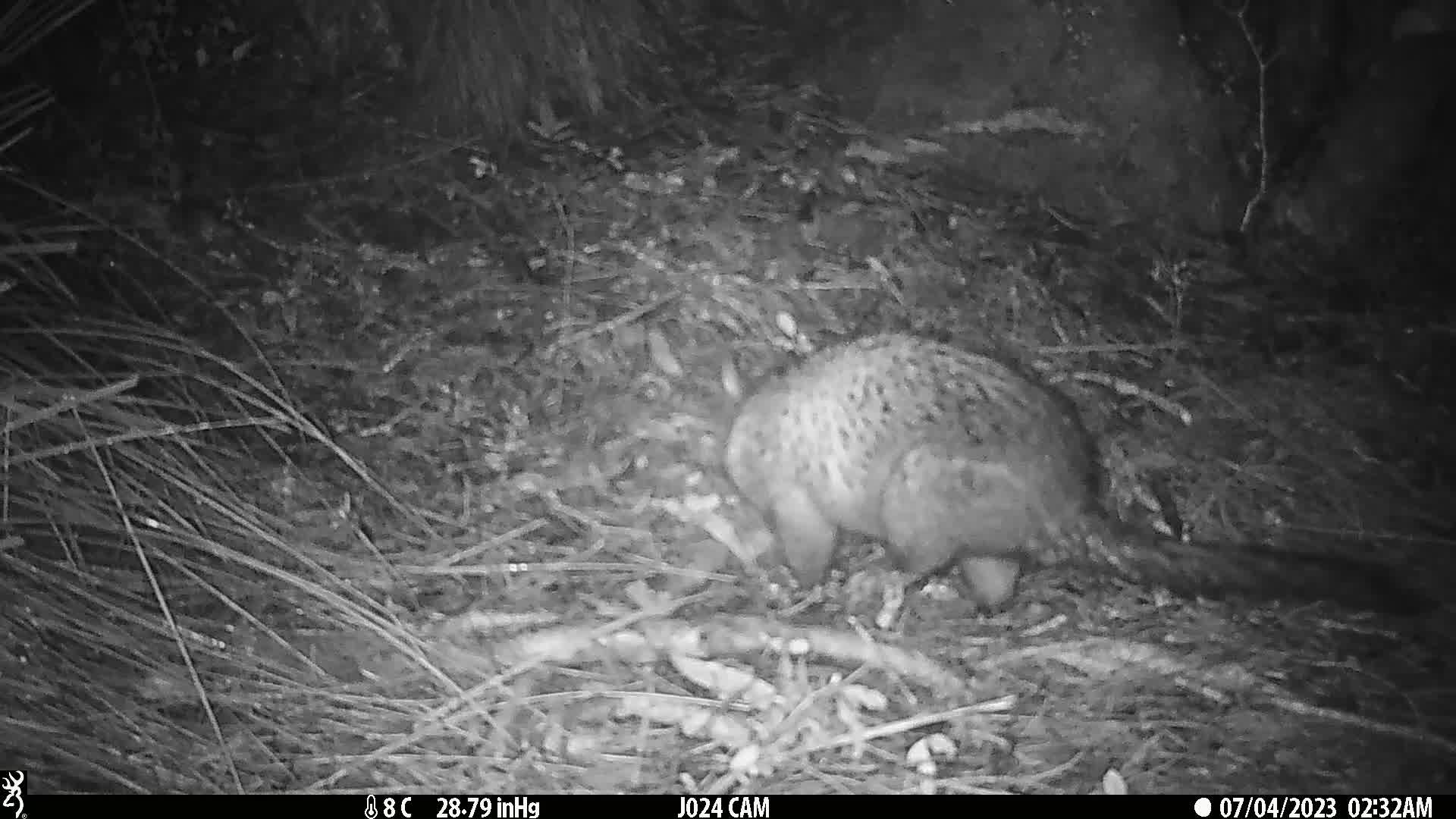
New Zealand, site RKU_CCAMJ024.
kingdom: Animalia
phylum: Chordata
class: Mammalia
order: Diprotodontia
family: Phalangeridae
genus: Trichosurus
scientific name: Trichosurus vulpecula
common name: common brushtail possum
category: possum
Possum (common brushtail possum) (Trichosurus vulpecula).